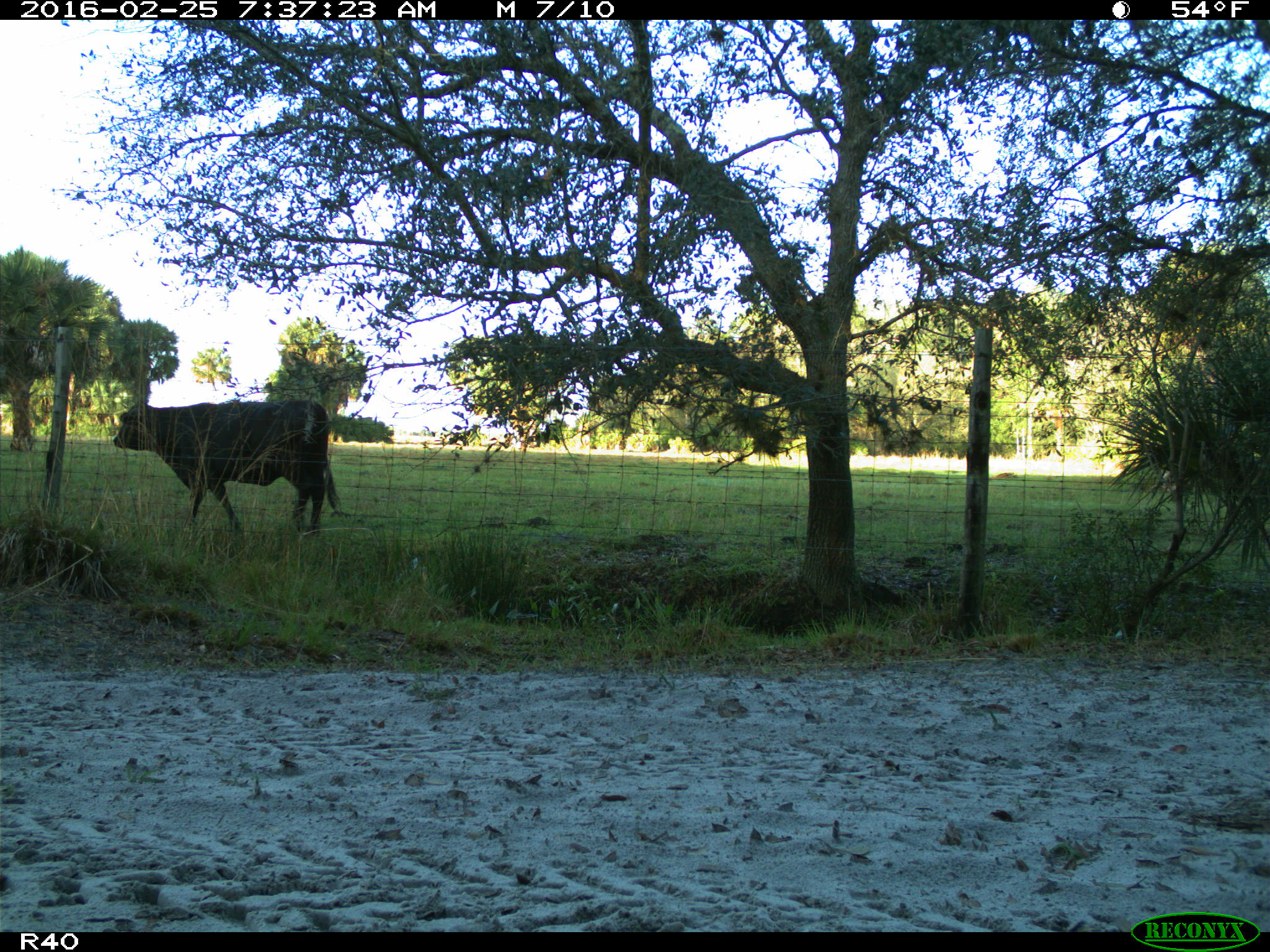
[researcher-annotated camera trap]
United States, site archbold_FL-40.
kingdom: Animalia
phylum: Chordata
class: Mammalia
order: Artiodactyla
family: Bovidae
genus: Bos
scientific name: Bos taurus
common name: domestic cow